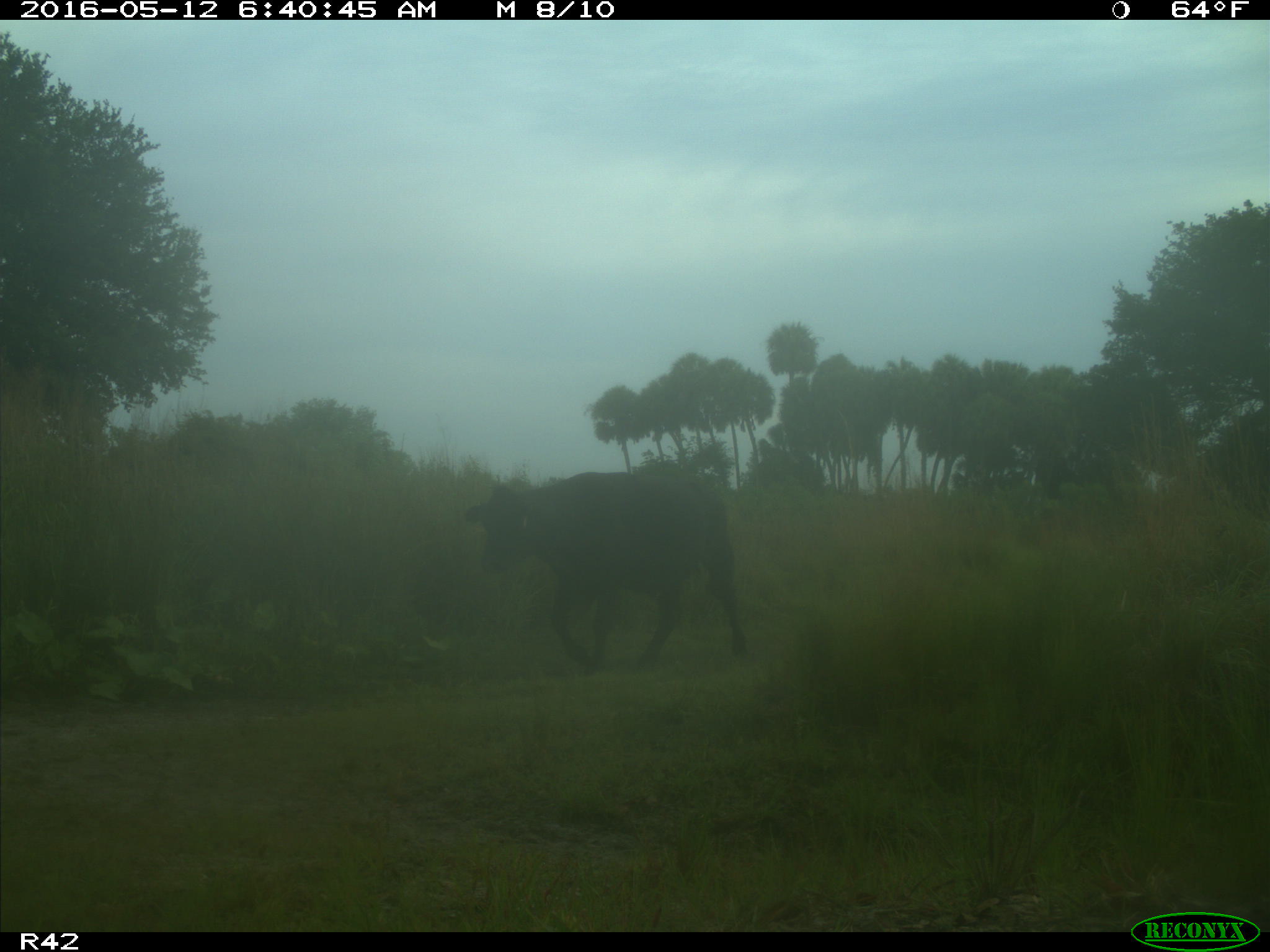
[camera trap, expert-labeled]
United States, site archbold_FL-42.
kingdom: Animalia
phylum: Chordata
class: Mammalia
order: Artiodactyla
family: Bovidae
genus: Bos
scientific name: Bos taurus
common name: domestic cow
Bos taurus (domestic cow).